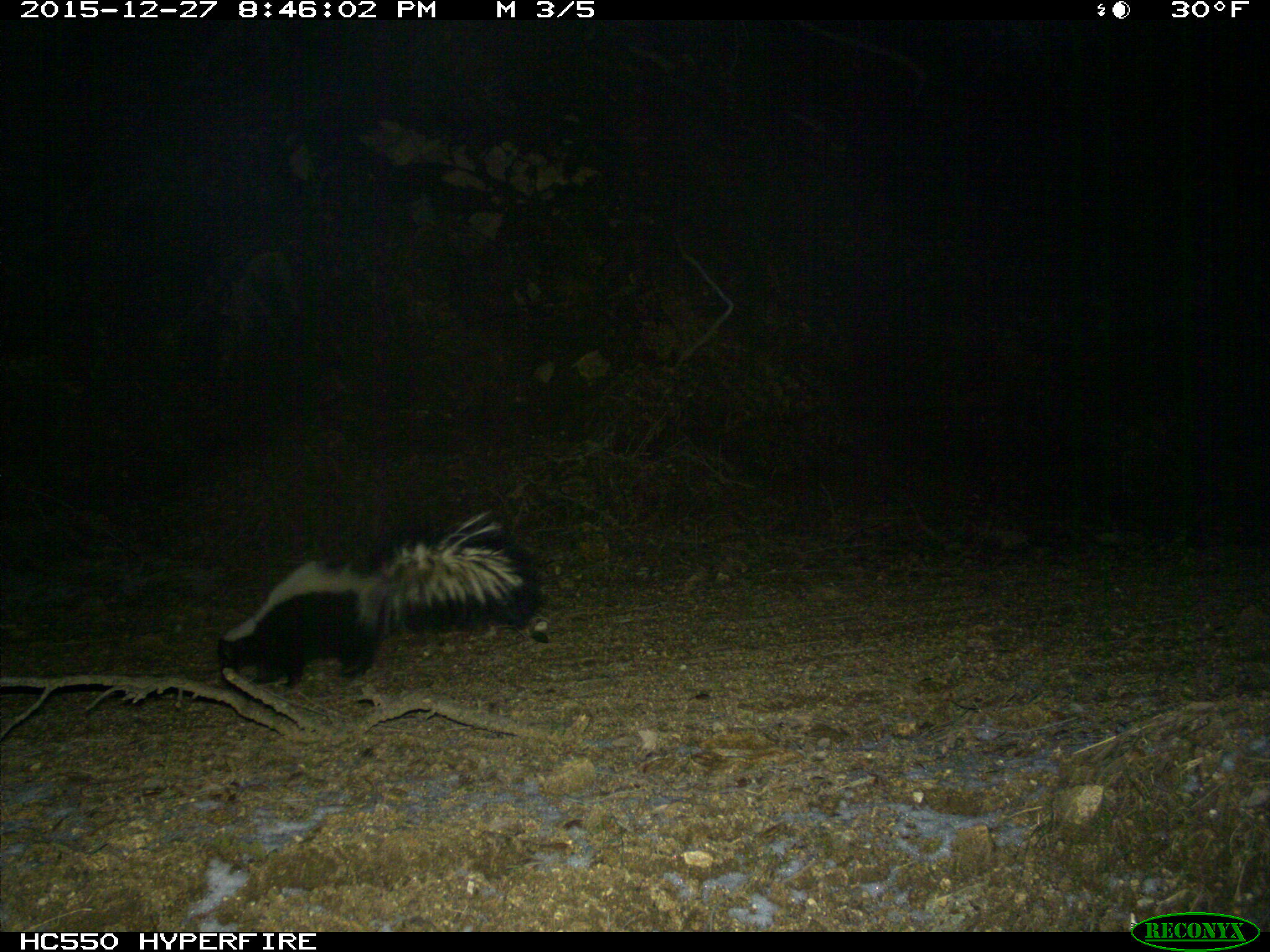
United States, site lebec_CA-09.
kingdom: Animalia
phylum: Chordata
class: Mammalia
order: Carnivora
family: Mephitidae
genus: Mephitis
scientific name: Mephitis mephitis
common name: striped skunk